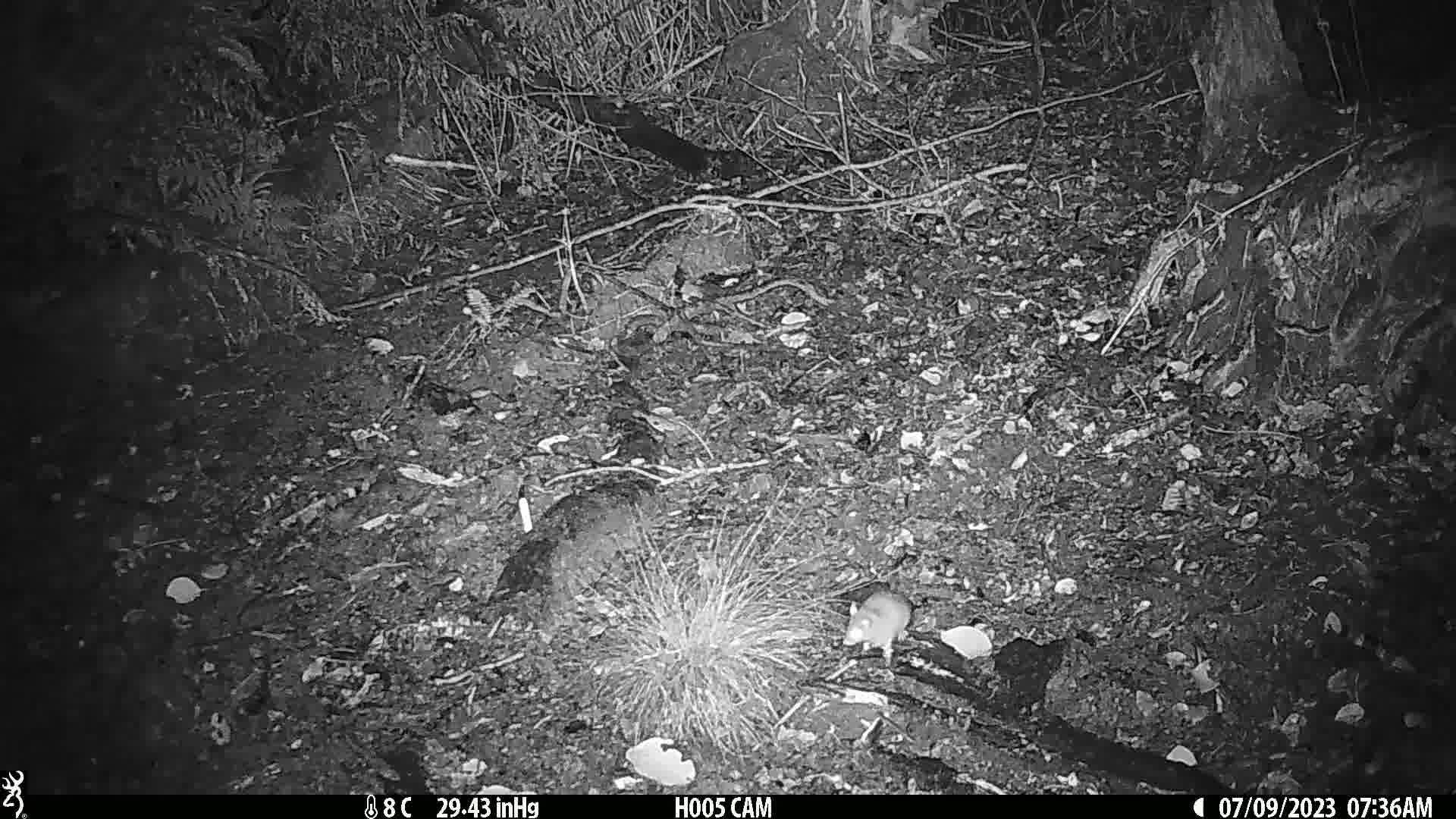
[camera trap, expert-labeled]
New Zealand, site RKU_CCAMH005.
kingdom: Animalia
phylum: Chordata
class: Mammalia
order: Rodentia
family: Muridae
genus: Rattus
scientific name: Rattus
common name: rat